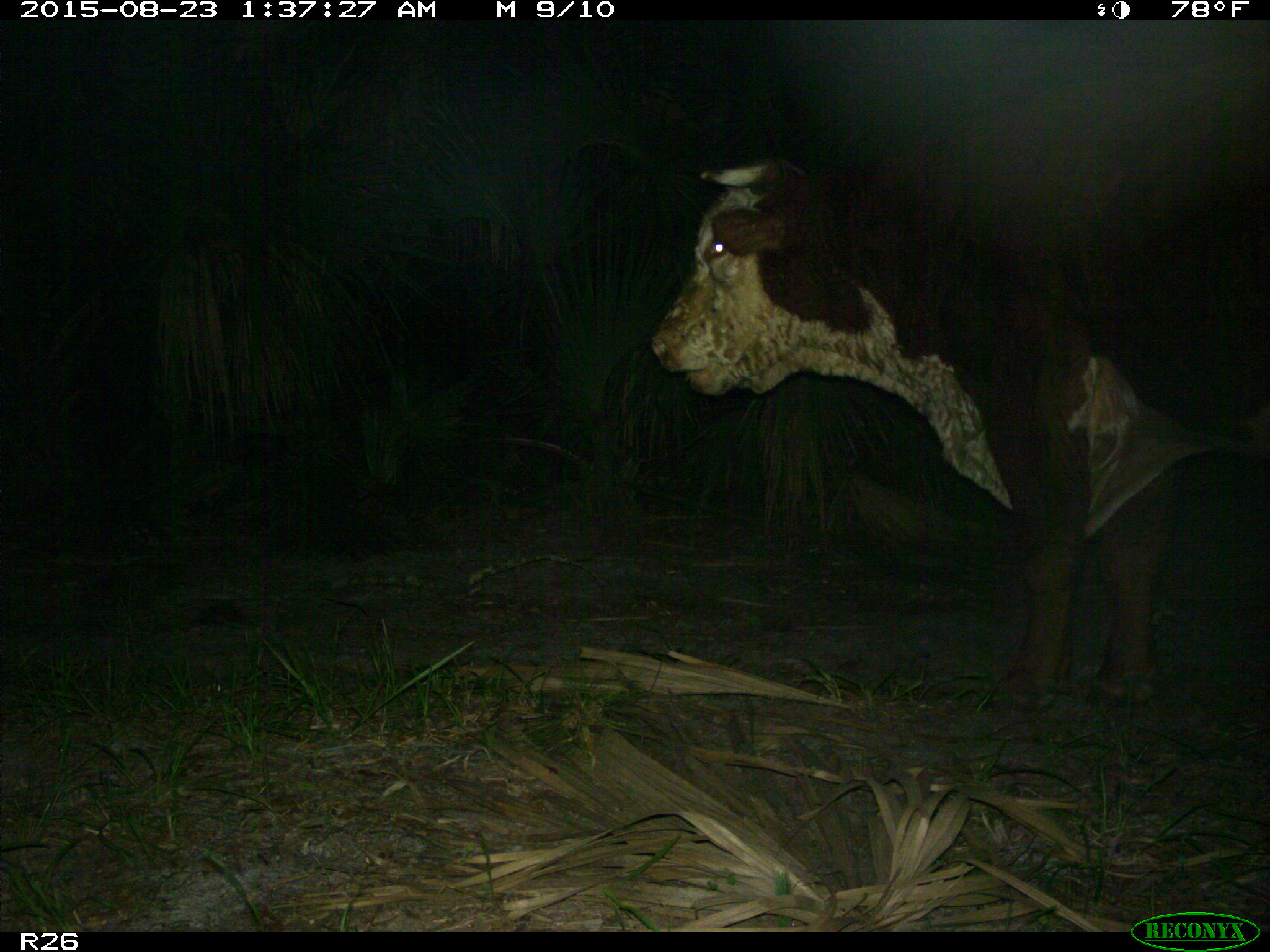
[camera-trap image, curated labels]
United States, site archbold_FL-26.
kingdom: Animalia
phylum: Chordata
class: Mammalia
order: Artiodactyla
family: Bovidae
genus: Bos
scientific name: Bos taurus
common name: domestic cow